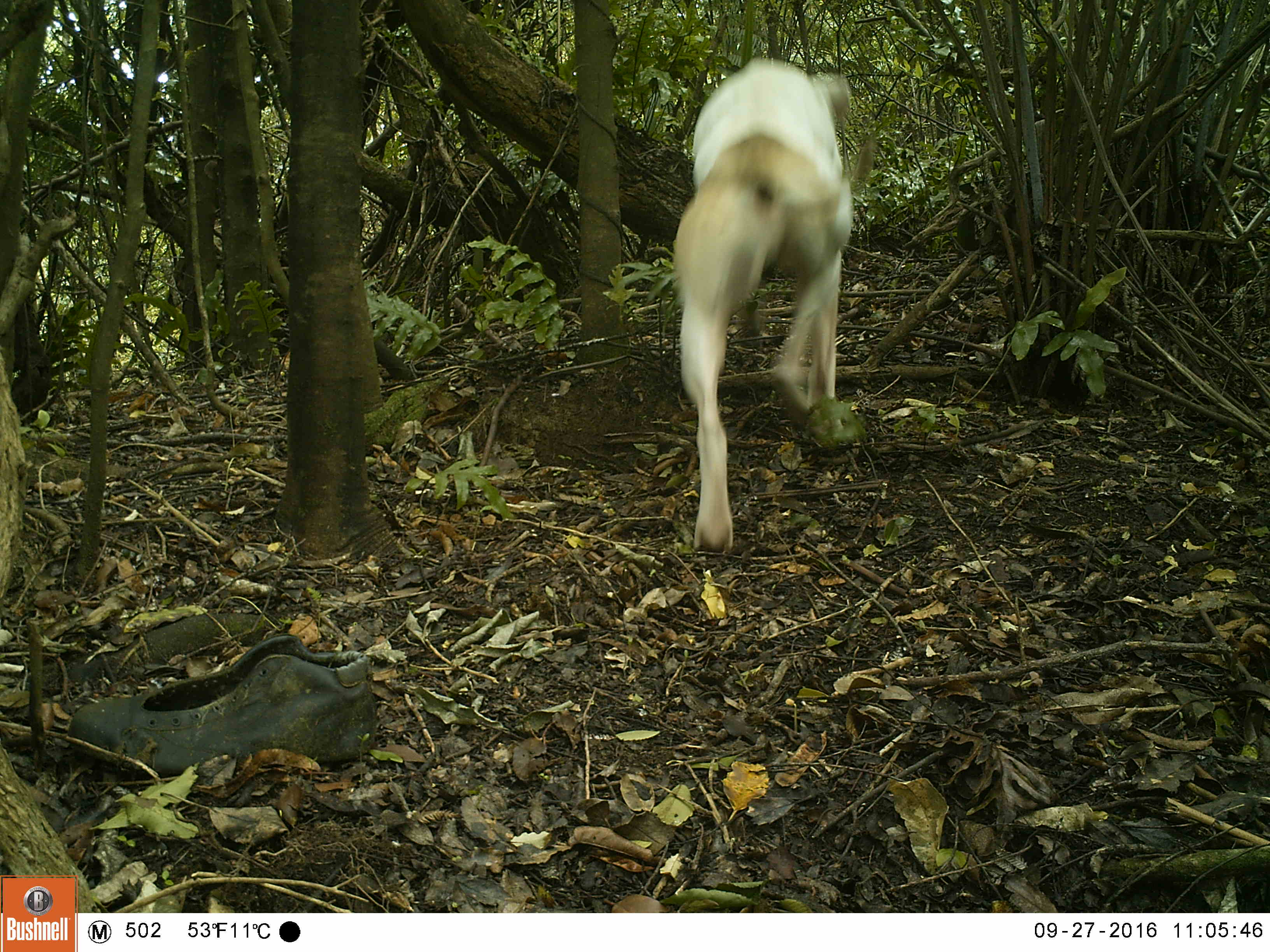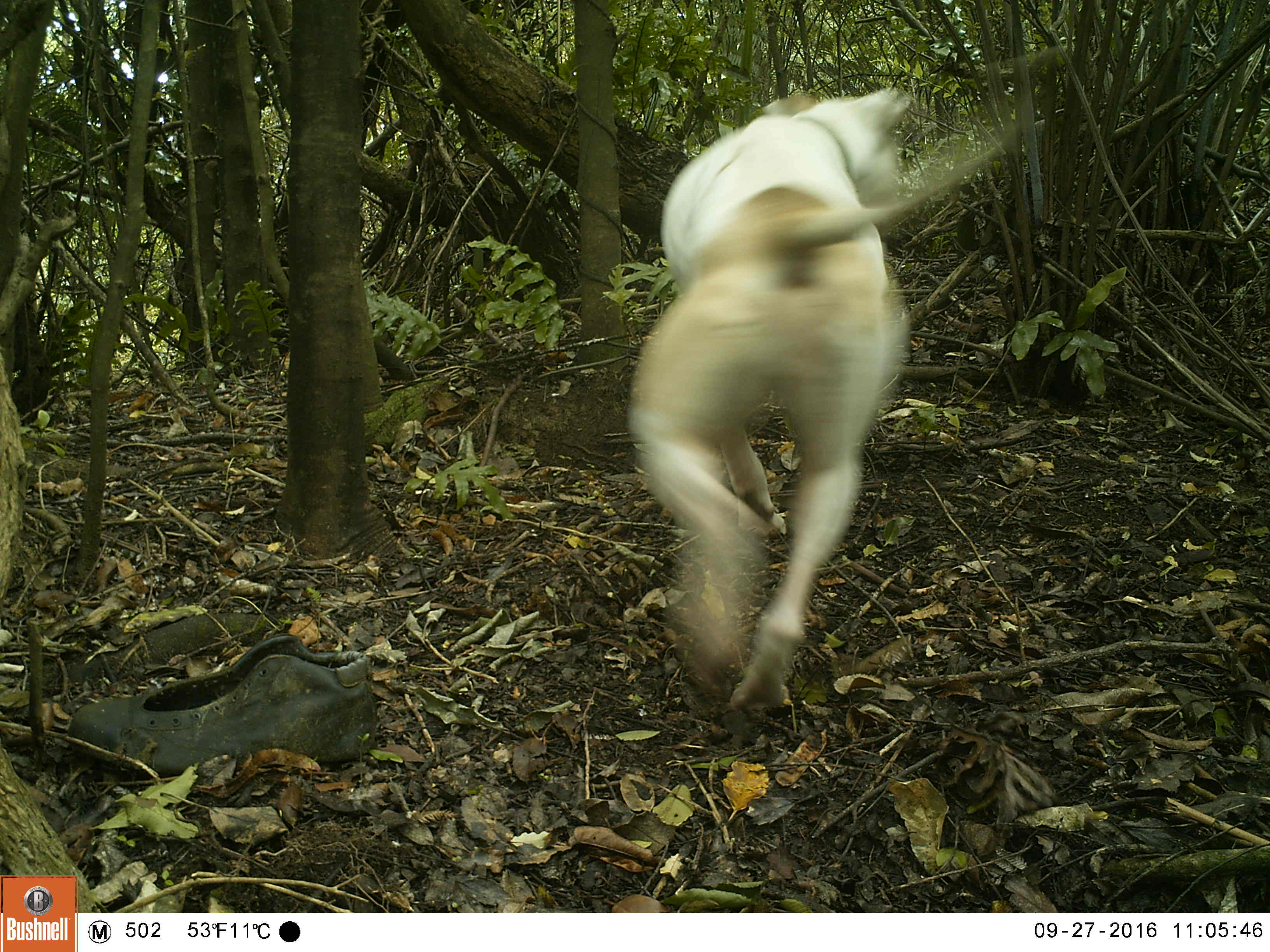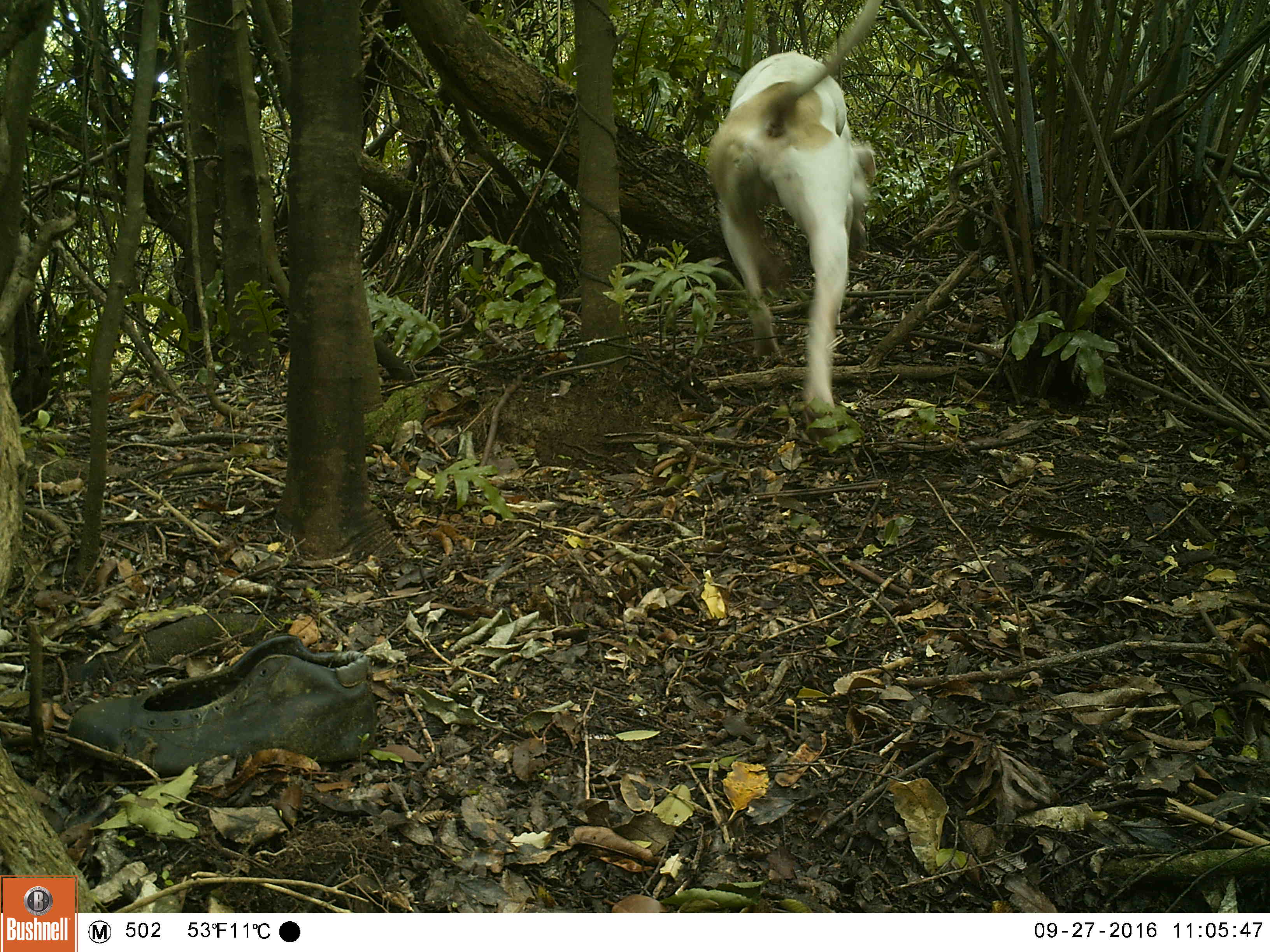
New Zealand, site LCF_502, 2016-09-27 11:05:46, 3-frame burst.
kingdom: Animalia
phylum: Chordata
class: Mammalia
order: Carnivora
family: Canidae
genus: Canis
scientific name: Canis familiaris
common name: domestic dog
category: dog